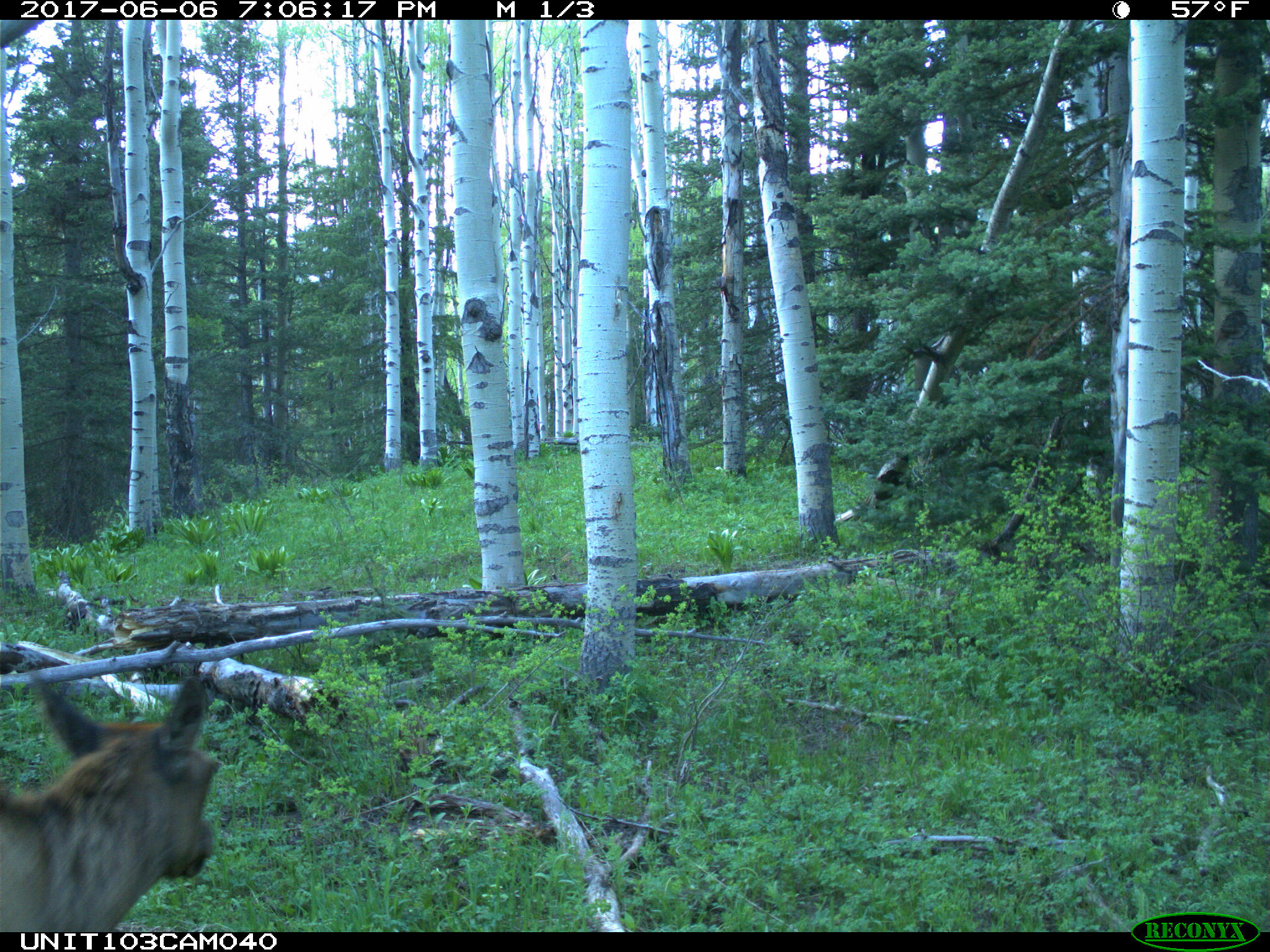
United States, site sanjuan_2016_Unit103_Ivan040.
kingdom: Animalia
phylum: Chordata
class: Mammalia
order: Artiodactyla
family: Cervidae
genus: Cervus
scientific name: Cervus elaphus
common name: red deer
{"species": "Cervus elaphus (red deer)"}